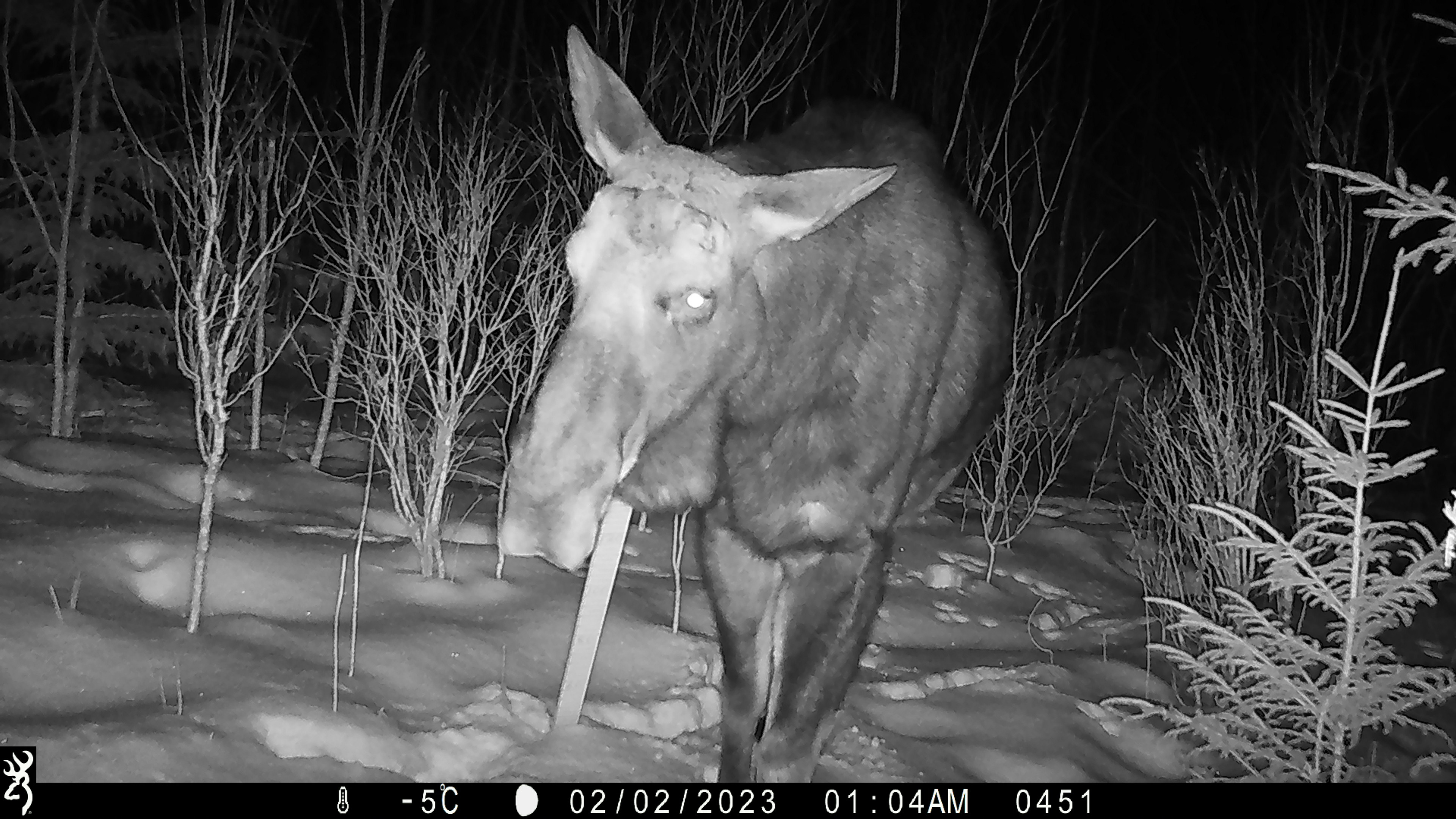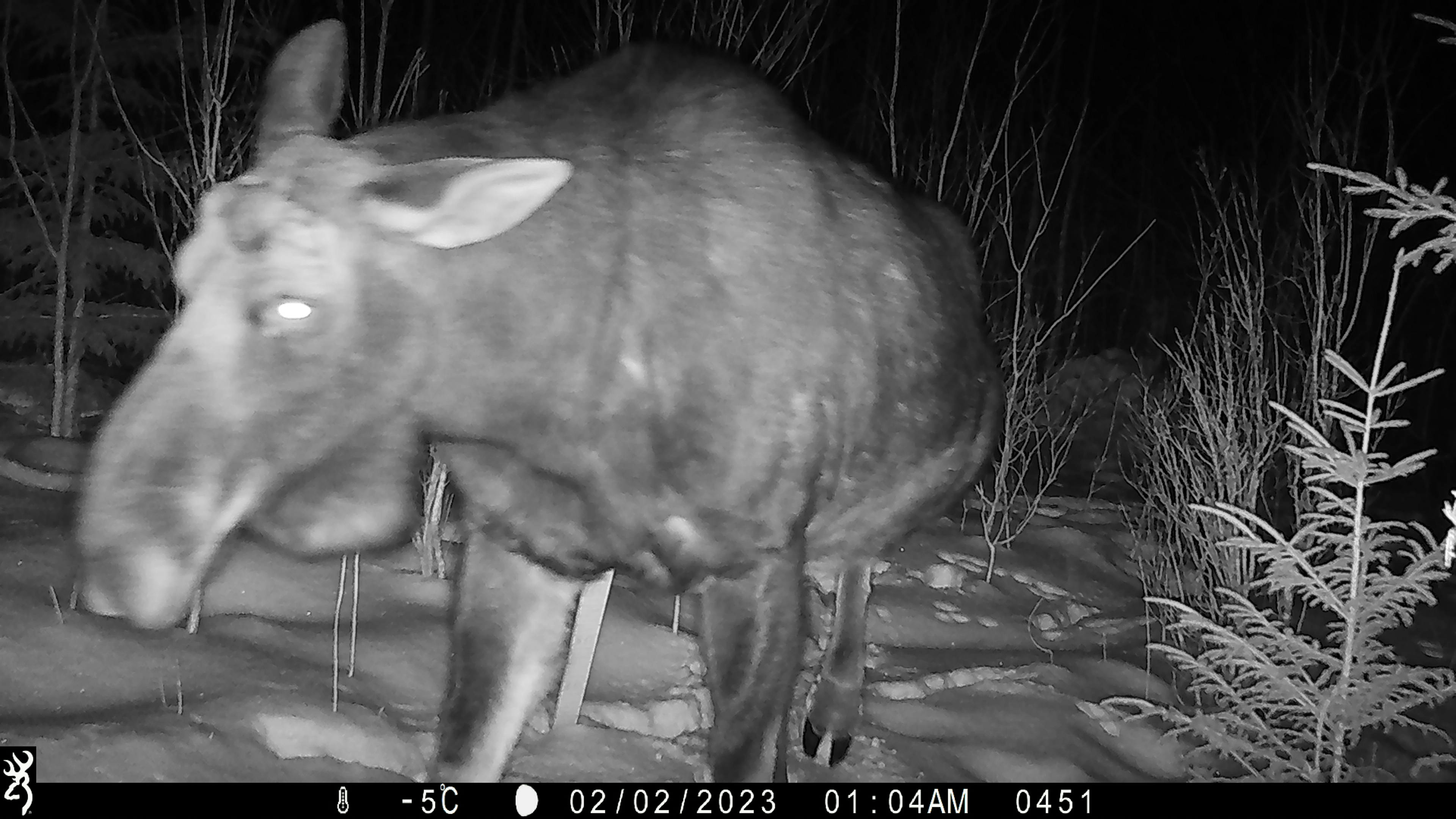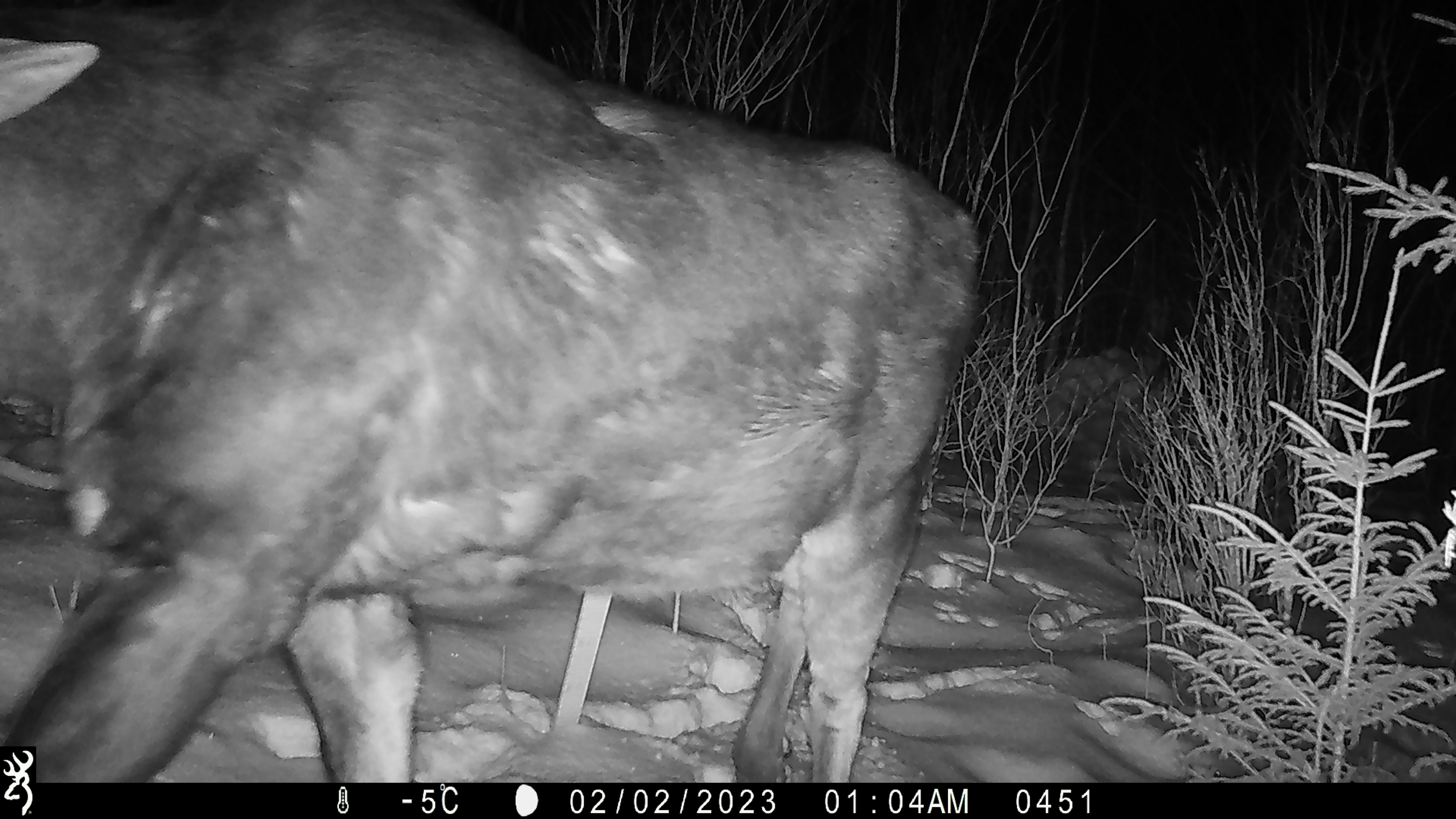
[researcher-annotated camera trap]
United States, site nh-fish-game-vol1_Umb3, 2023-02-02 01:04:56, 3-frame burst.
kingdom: Animalia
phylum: Chordata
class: Mammalia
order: Artiodactyla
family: Cervidae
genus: Alces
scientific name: Alces alces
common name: moose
Moose (Alces alces).